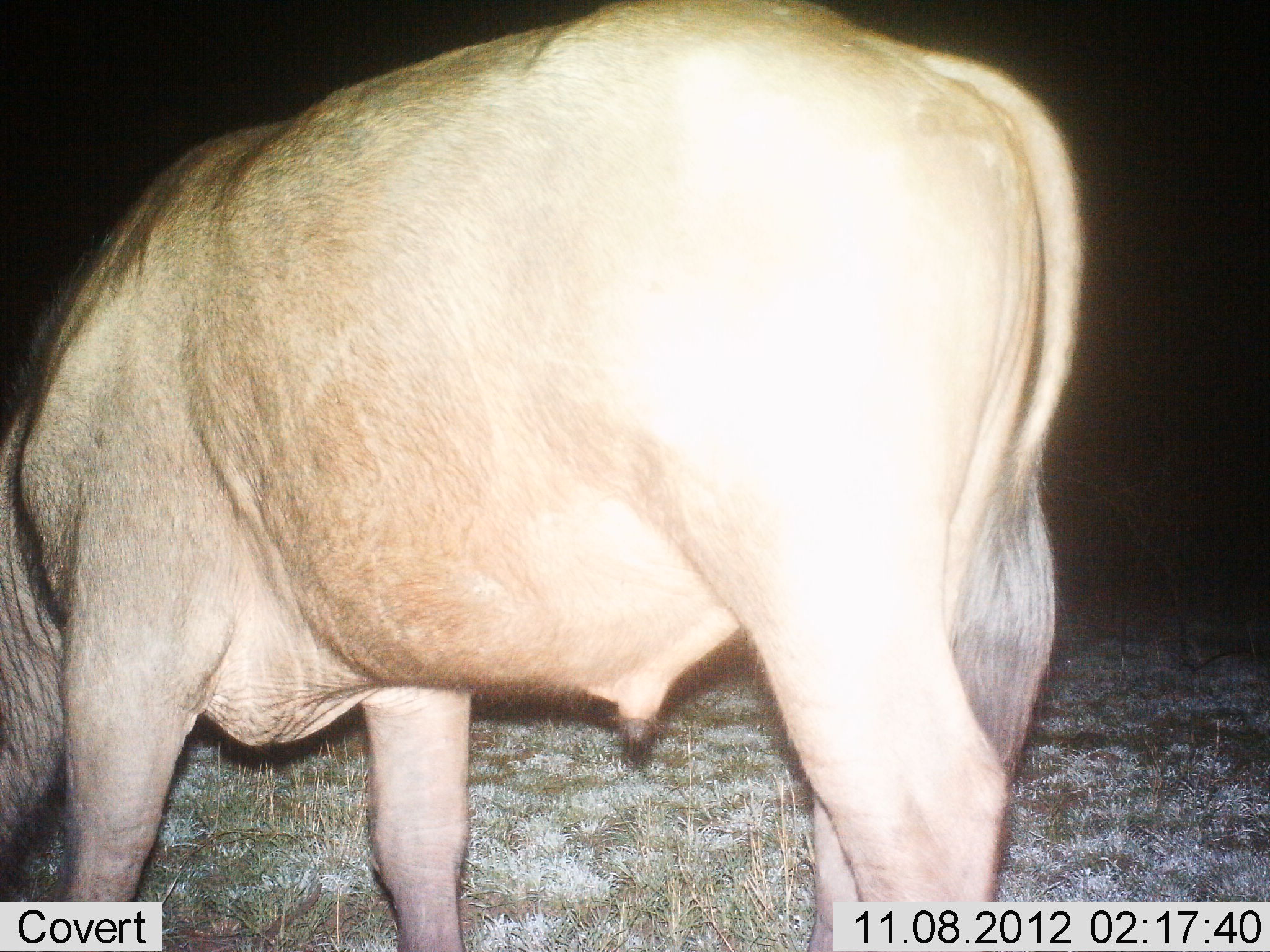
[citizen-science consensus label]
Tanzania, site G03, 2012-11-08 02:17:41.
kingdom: Animalia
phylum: Chordata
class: Mammalia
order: Artiodactyla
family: Bovidae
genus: Connochaetes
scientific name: Connochaetes taurinus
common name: blue wildebeest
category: wildebeest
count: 1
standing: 50%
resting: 0%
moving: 0%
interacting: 0%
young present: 0%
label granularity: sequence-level